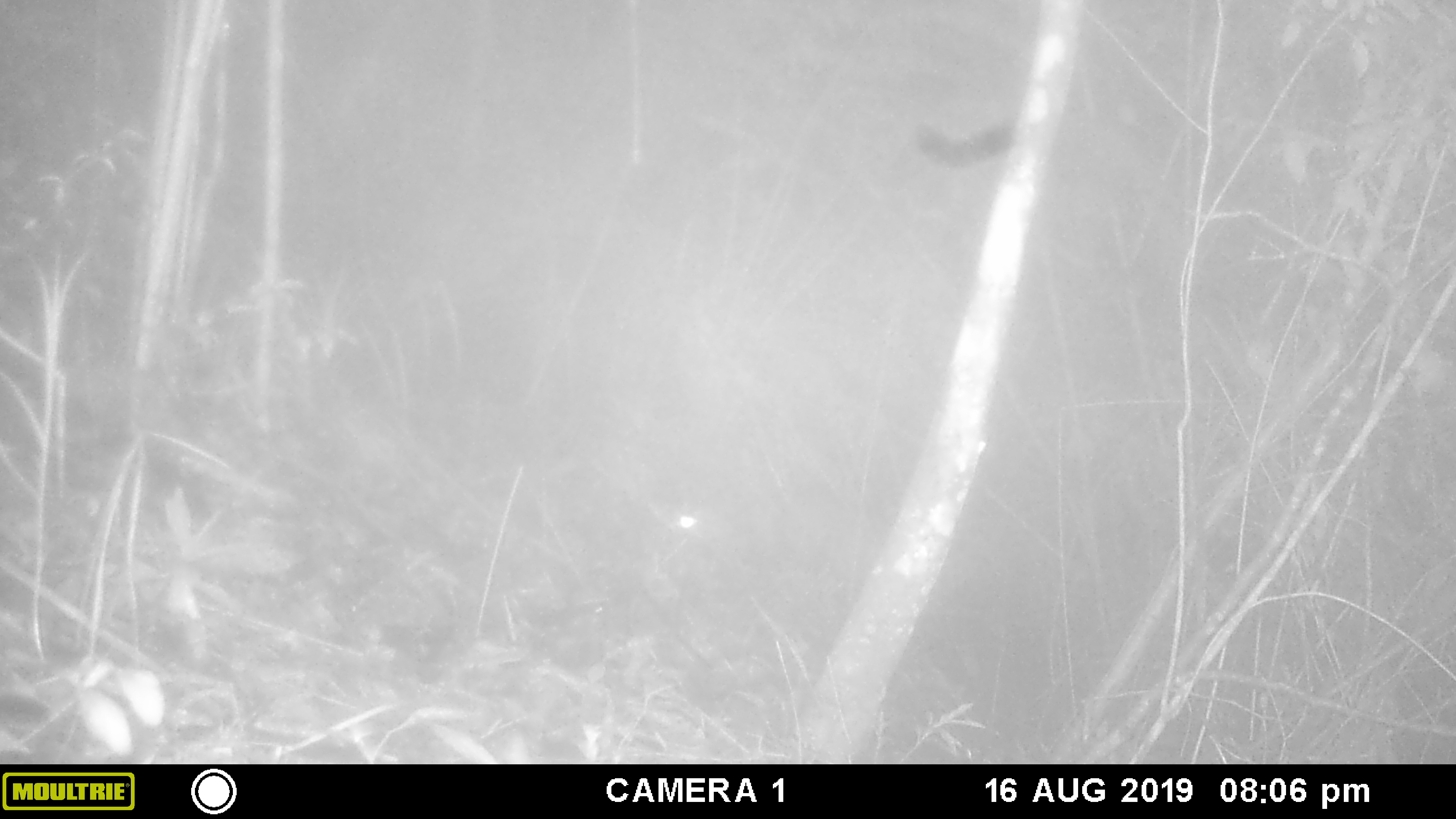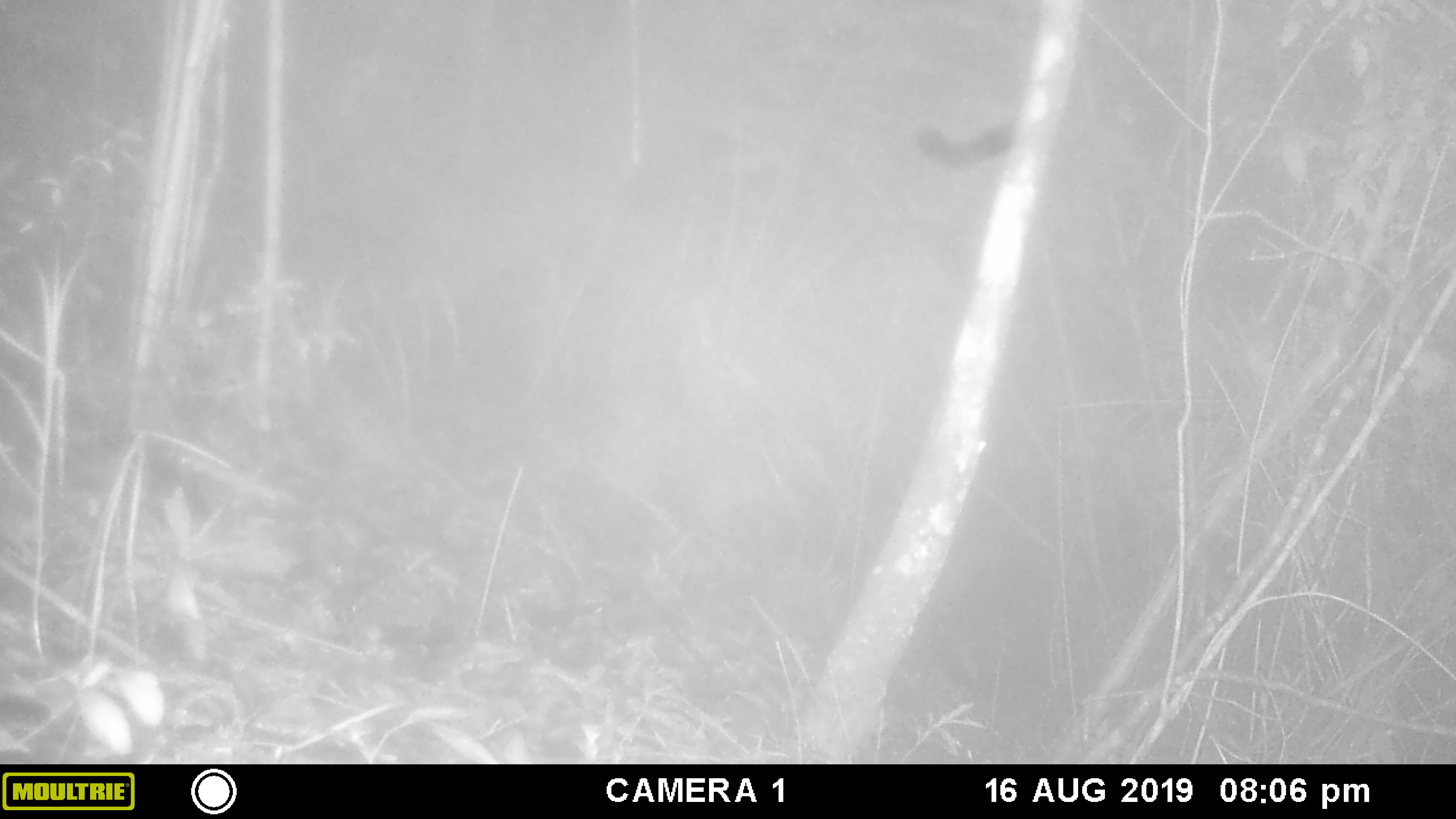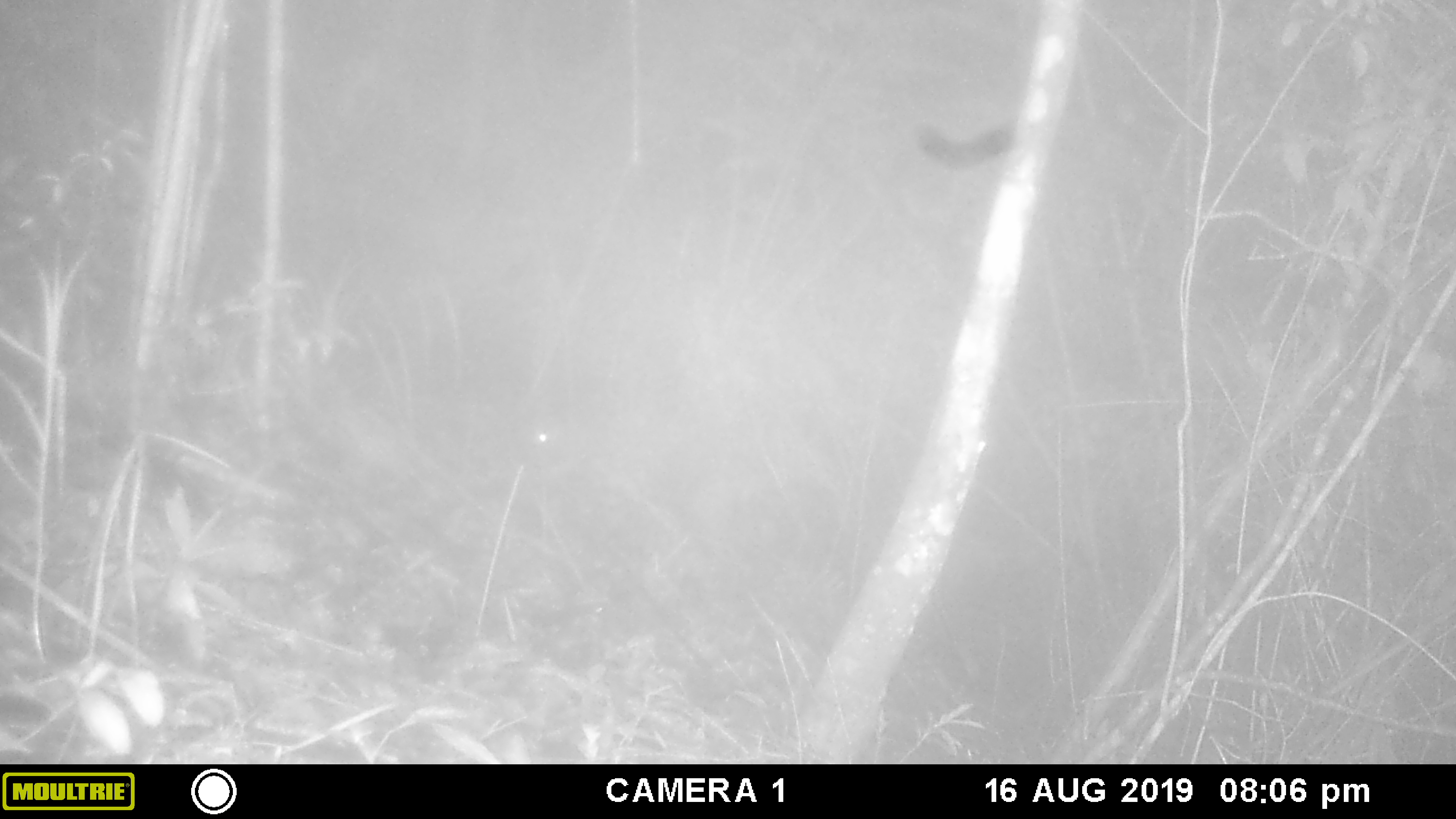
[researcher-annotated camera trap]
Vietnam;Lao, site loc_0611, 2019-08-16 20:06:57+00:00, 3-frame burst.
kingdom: Animalia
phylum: Chordata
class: Mammalia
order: Artiodactyla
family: Cervidae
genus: Muntiacus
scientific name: Muntiacus rooseveltorum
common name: roosevelt's muntjac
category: roosevelts muntjac group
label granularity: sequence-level